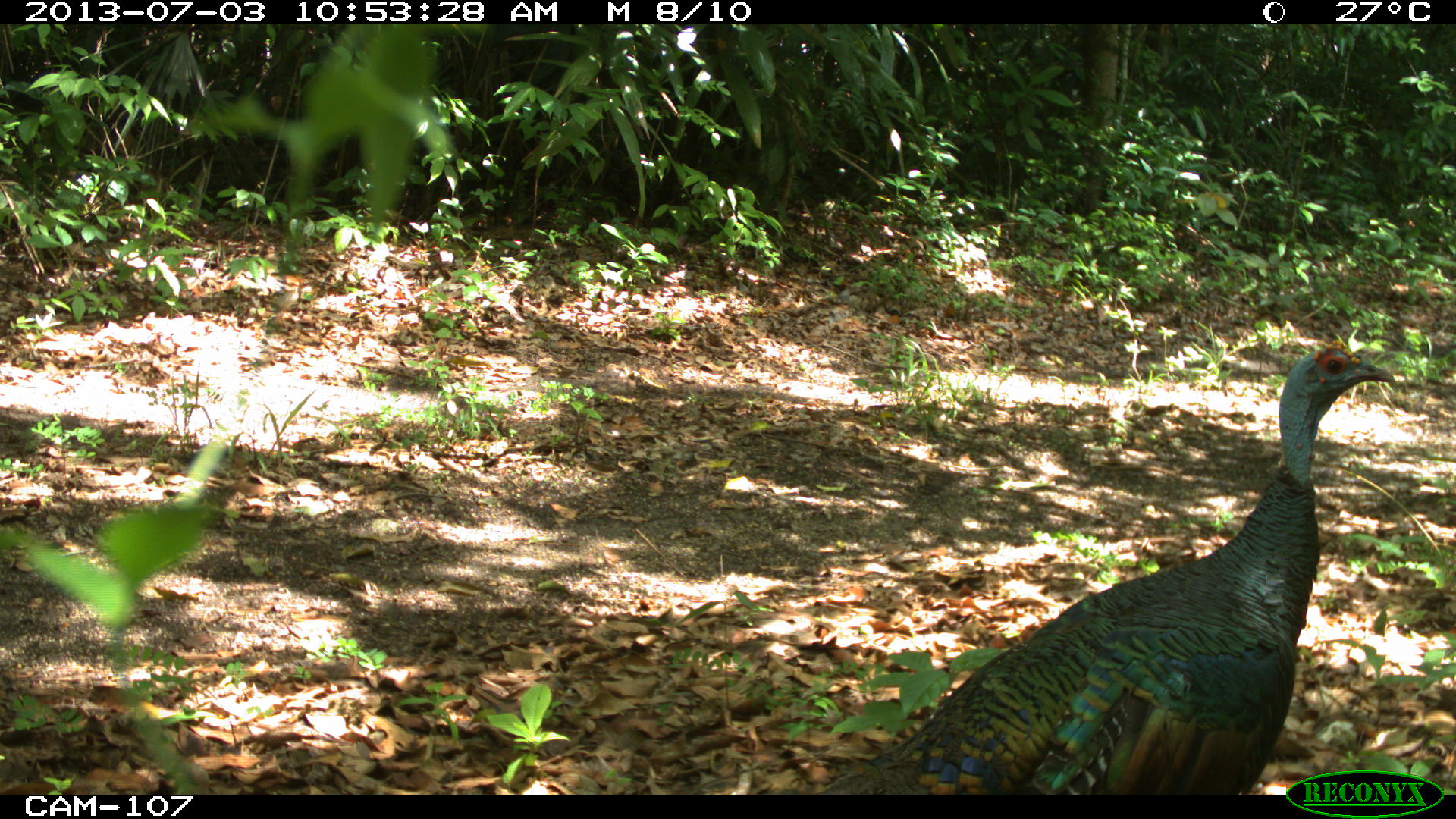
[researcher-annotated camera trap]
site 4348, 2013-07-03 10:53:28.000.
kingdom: Animalia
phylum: Chordata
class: Aves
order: Galliformes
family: Phasianidae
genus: Meleagris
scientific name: Meleagris ocellata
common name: ocellated turkey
Meleagris ocellata (ocellated turkey), count 1, sex male.